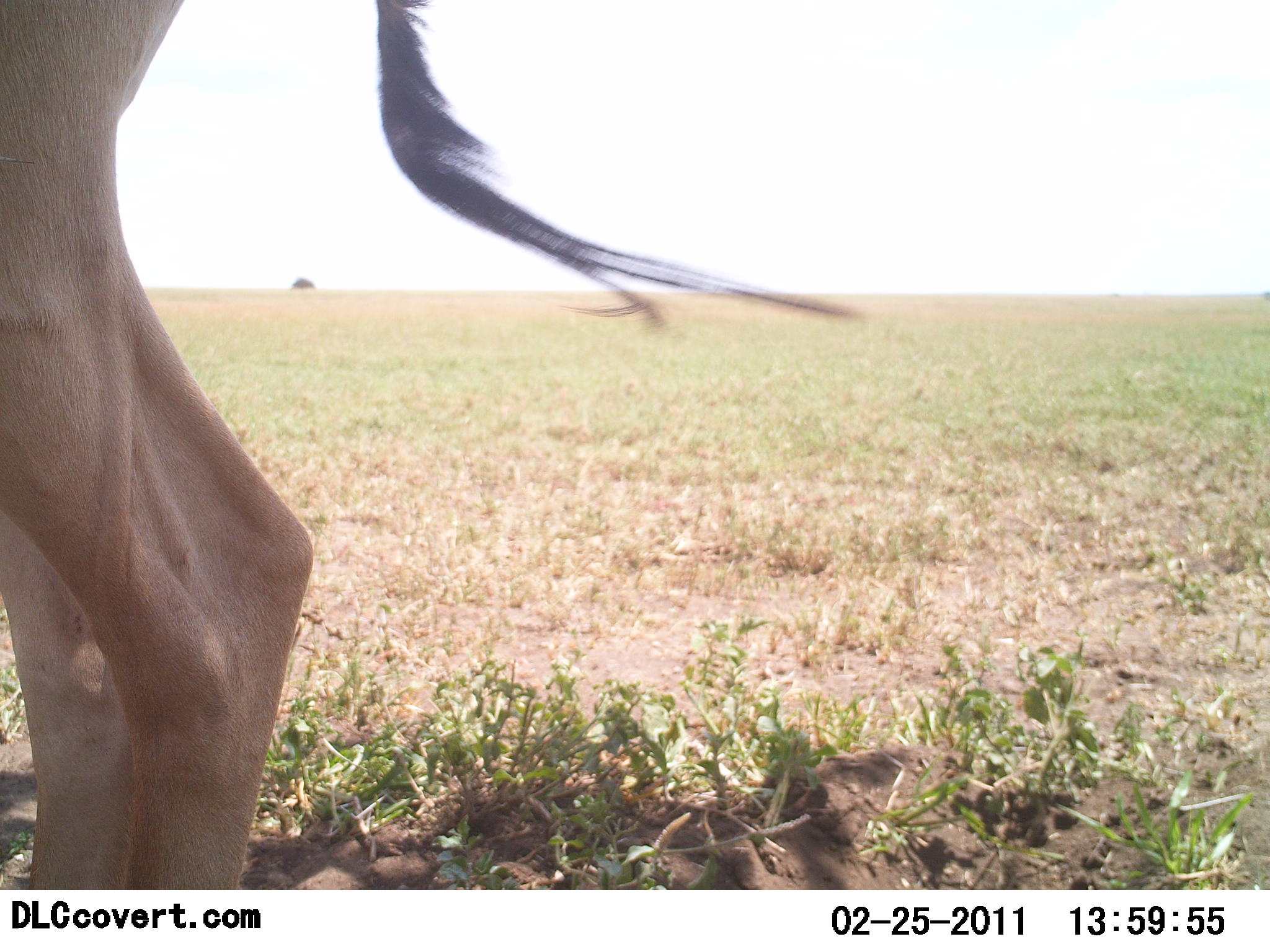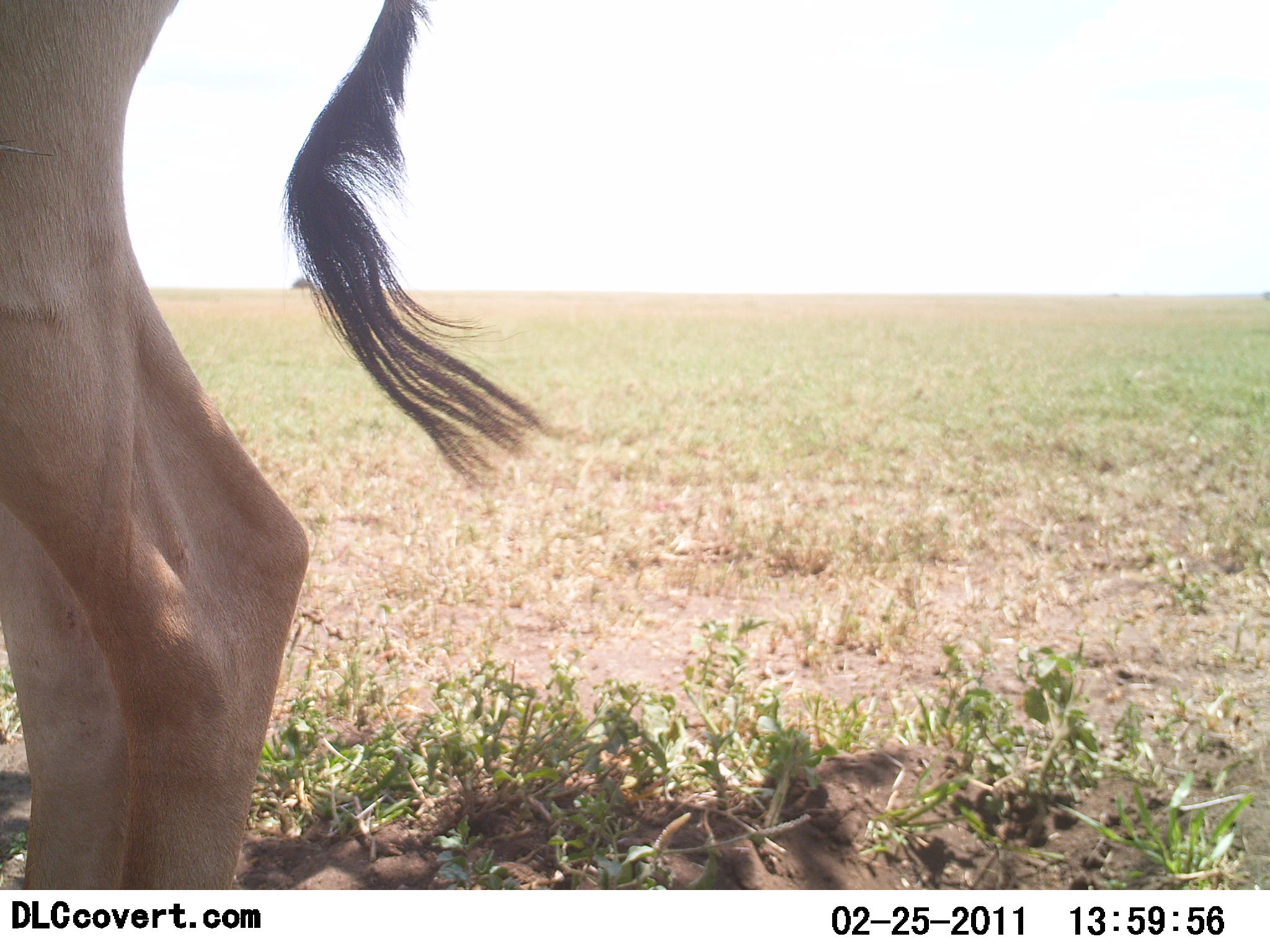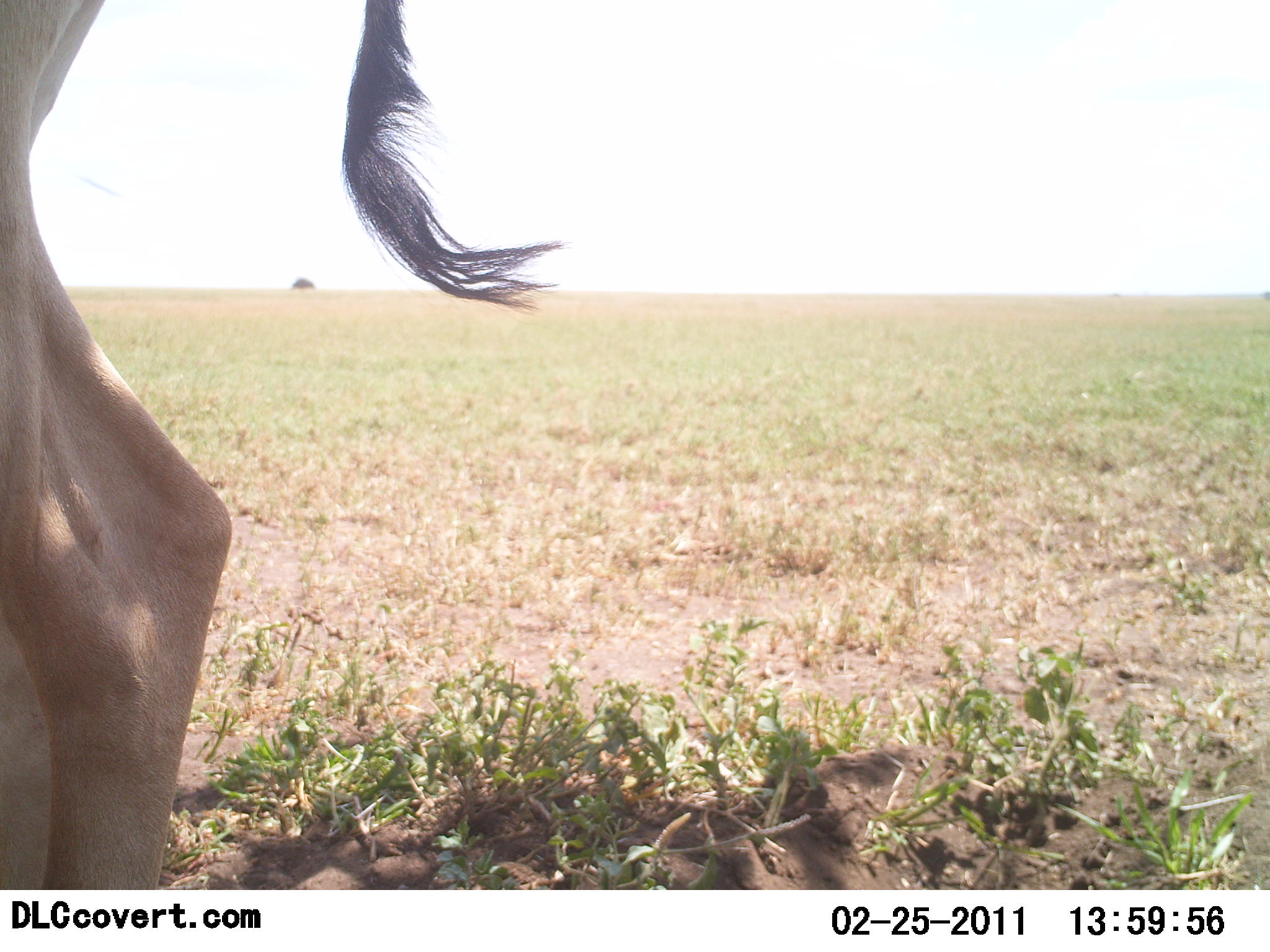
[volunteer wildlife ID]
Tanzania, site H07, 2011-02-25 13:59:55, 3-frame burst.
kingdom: Animalia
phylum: Chordata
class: Mammalia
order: Artiodactyla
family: Bovidae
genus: Alcelaphus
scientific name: Alcelaphus buselaphus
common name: hartebeest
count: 1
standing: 88%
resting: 0%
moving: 12%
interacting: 0%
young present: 0%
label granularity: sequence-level